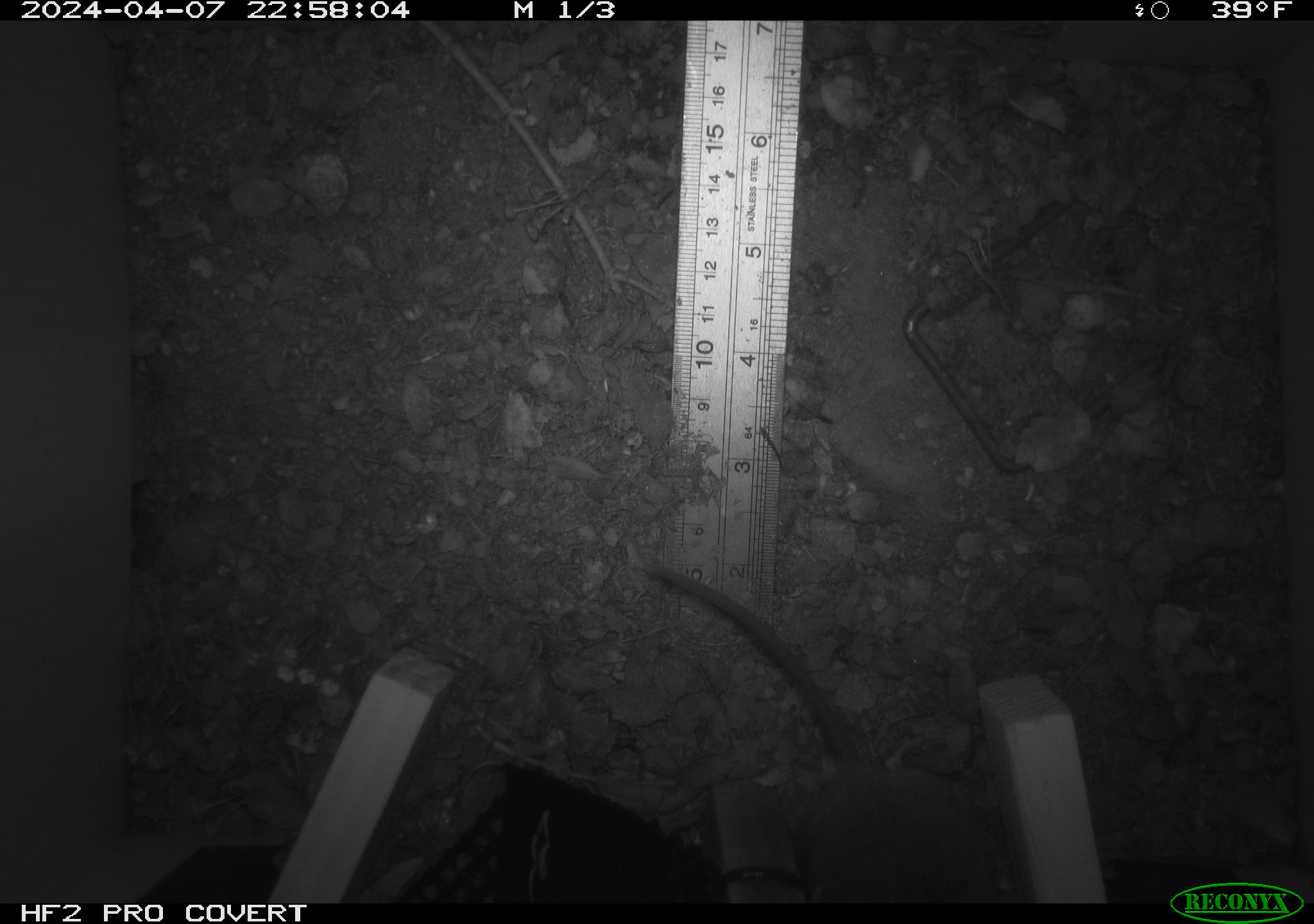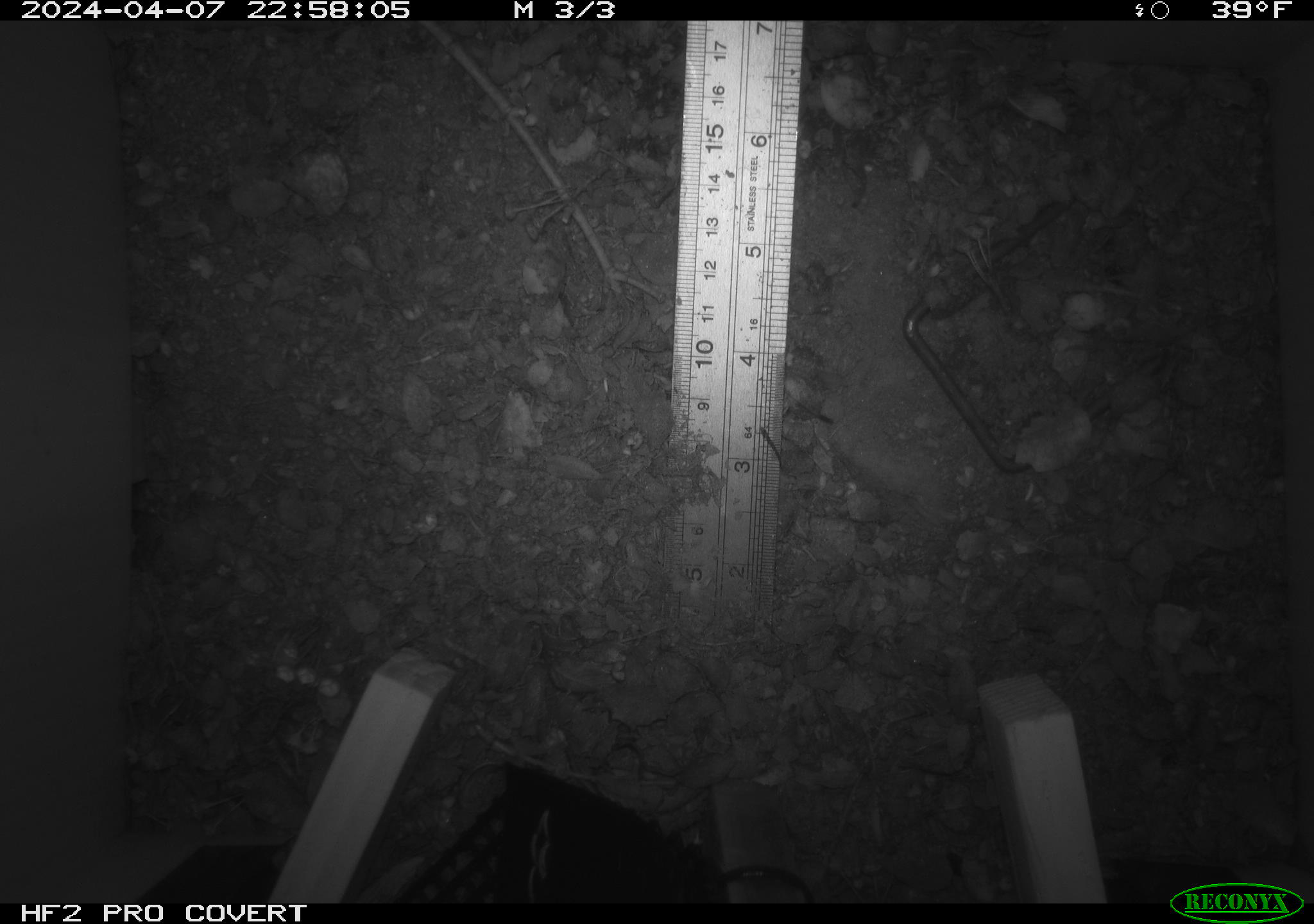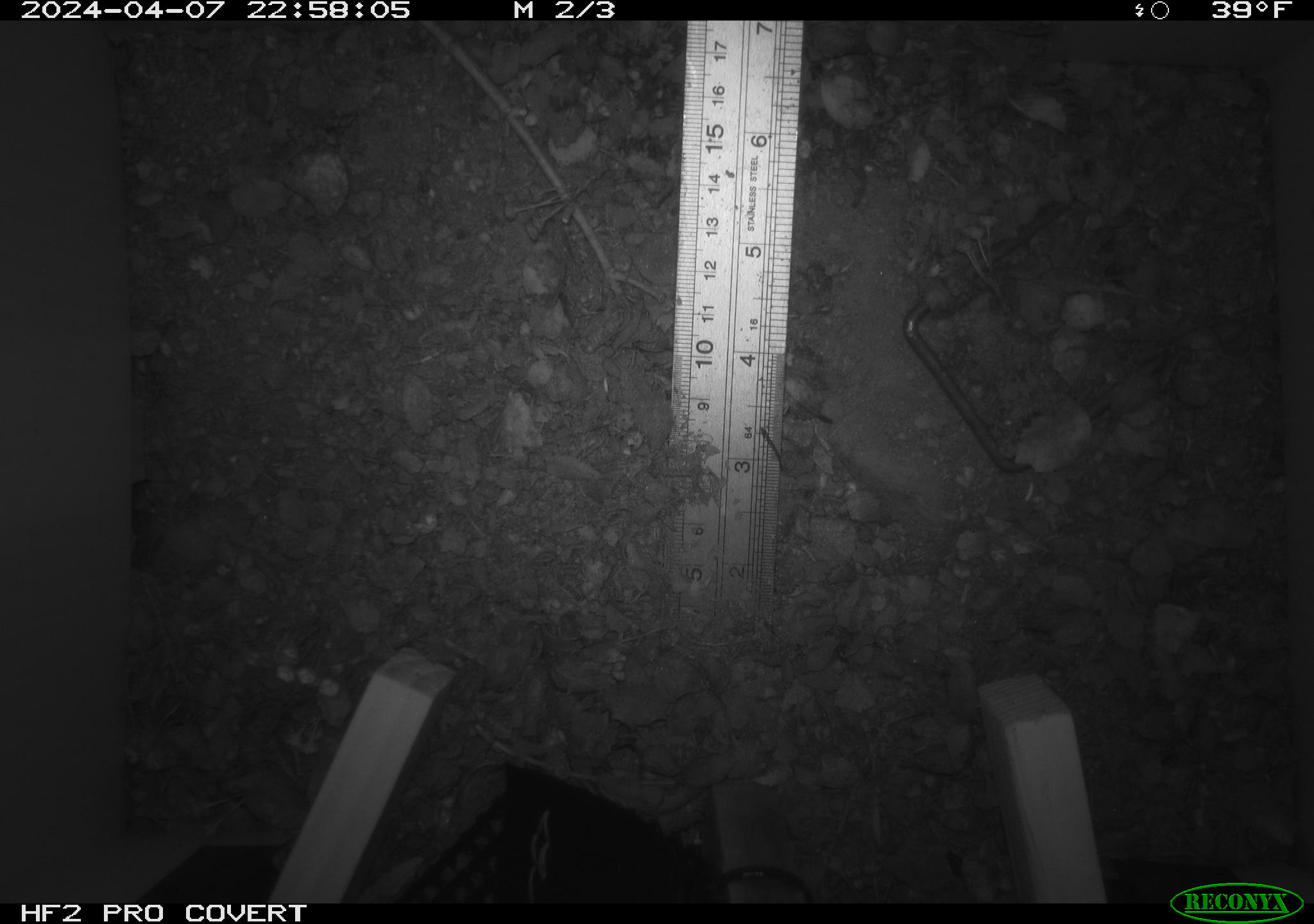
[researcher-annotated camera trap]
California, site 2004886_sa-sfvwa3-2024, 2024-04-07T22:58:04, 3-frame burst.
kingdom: Animalia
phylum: Chordata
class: Mammalia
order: Rodentia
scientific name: Rodentia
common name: mouse species